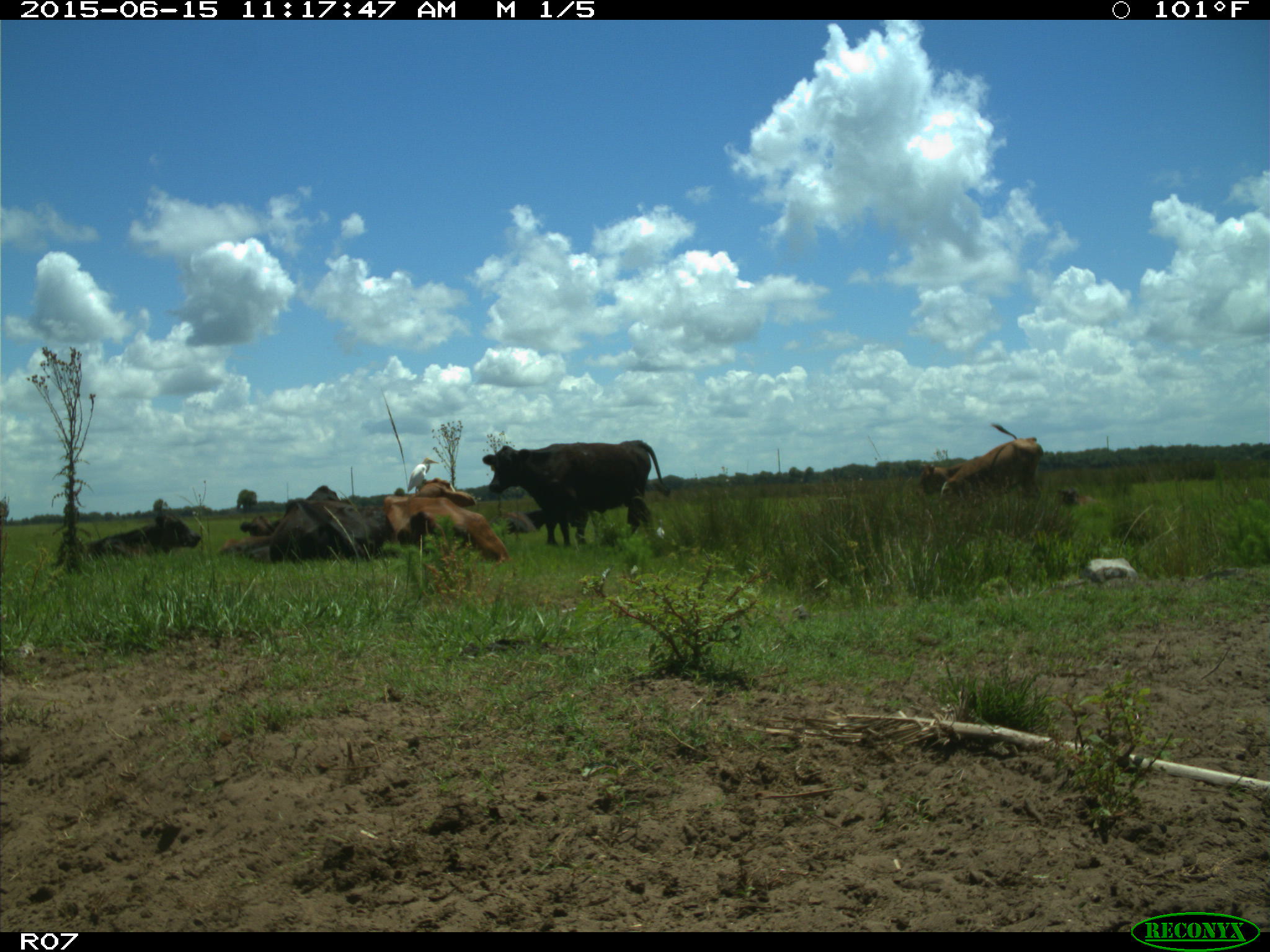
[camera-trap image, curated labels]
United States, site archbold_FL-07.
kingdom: Animalia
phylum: Chordata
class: Mammalia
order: Artiodactyla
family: Bovidae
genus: Bos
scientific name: Bos taurus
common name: domestic cow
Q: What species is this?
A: Bos taurus (domestic cow).